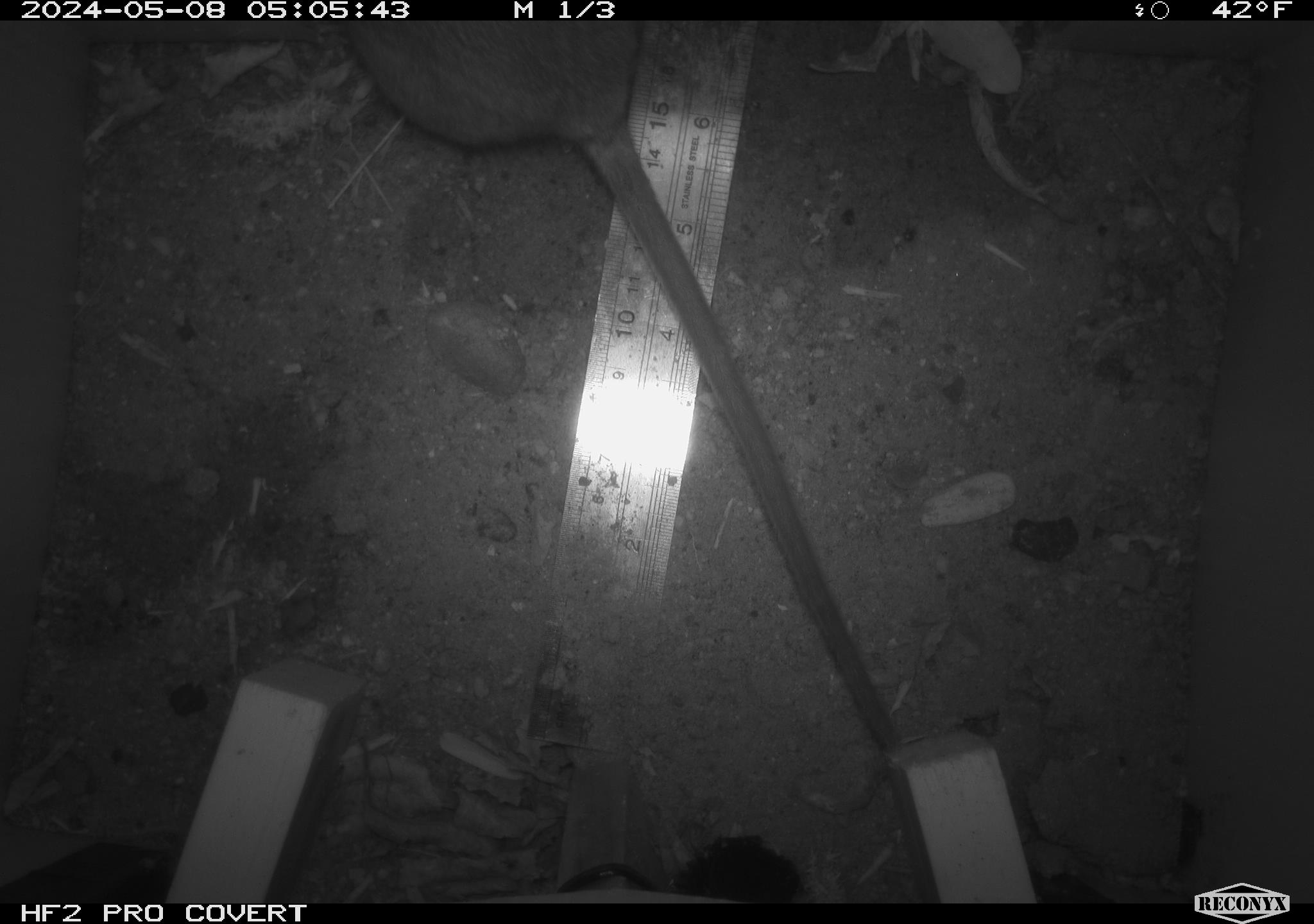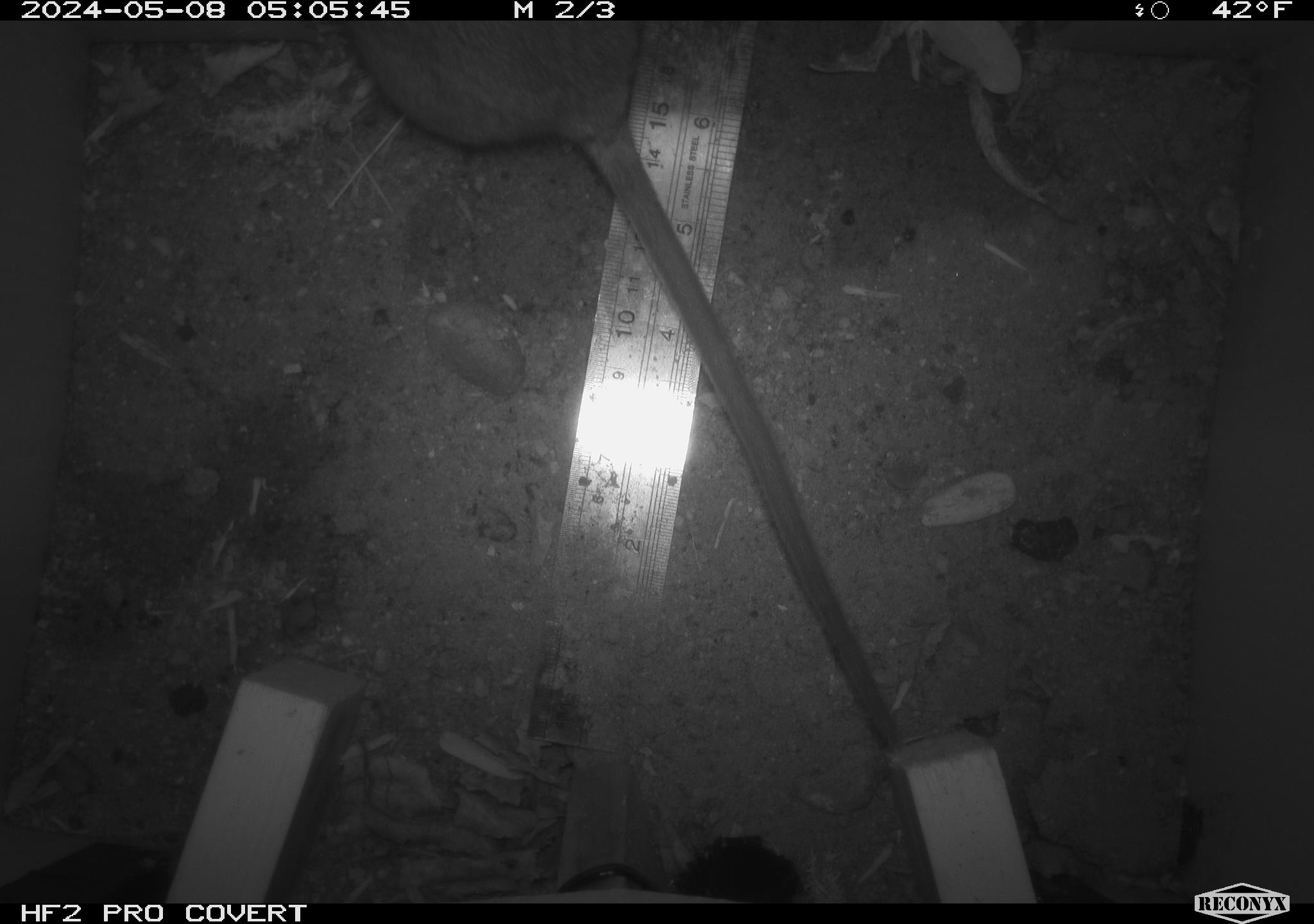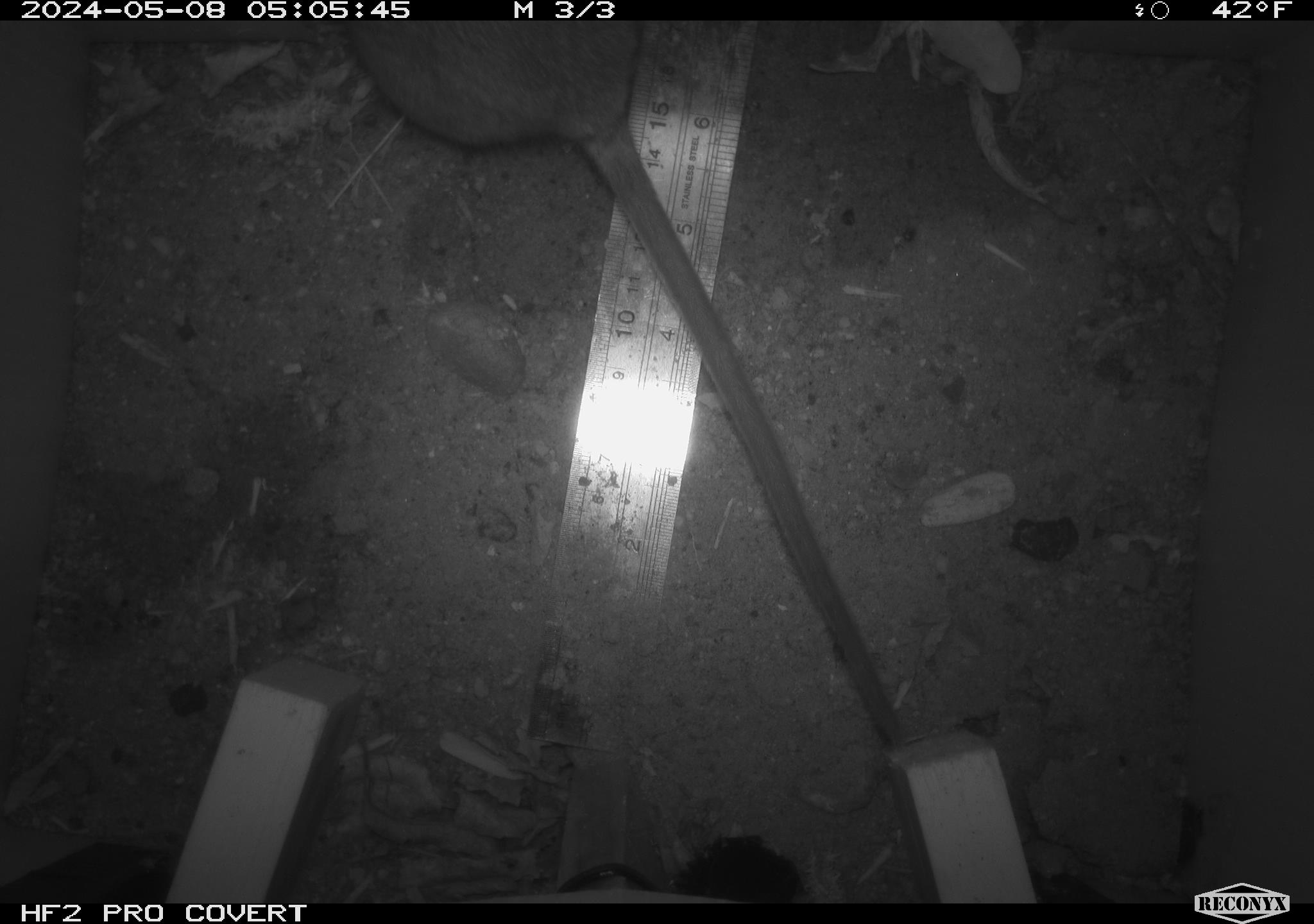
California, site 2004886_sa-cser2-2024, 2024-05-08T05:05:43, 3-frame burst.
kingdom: Animalia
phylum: Chordata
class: Mammalia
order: Rodentia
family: Muridae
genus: Rattus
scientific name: Rattus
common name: rat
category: rattus species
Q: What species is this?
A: Rattus species (rat) (Rattus).